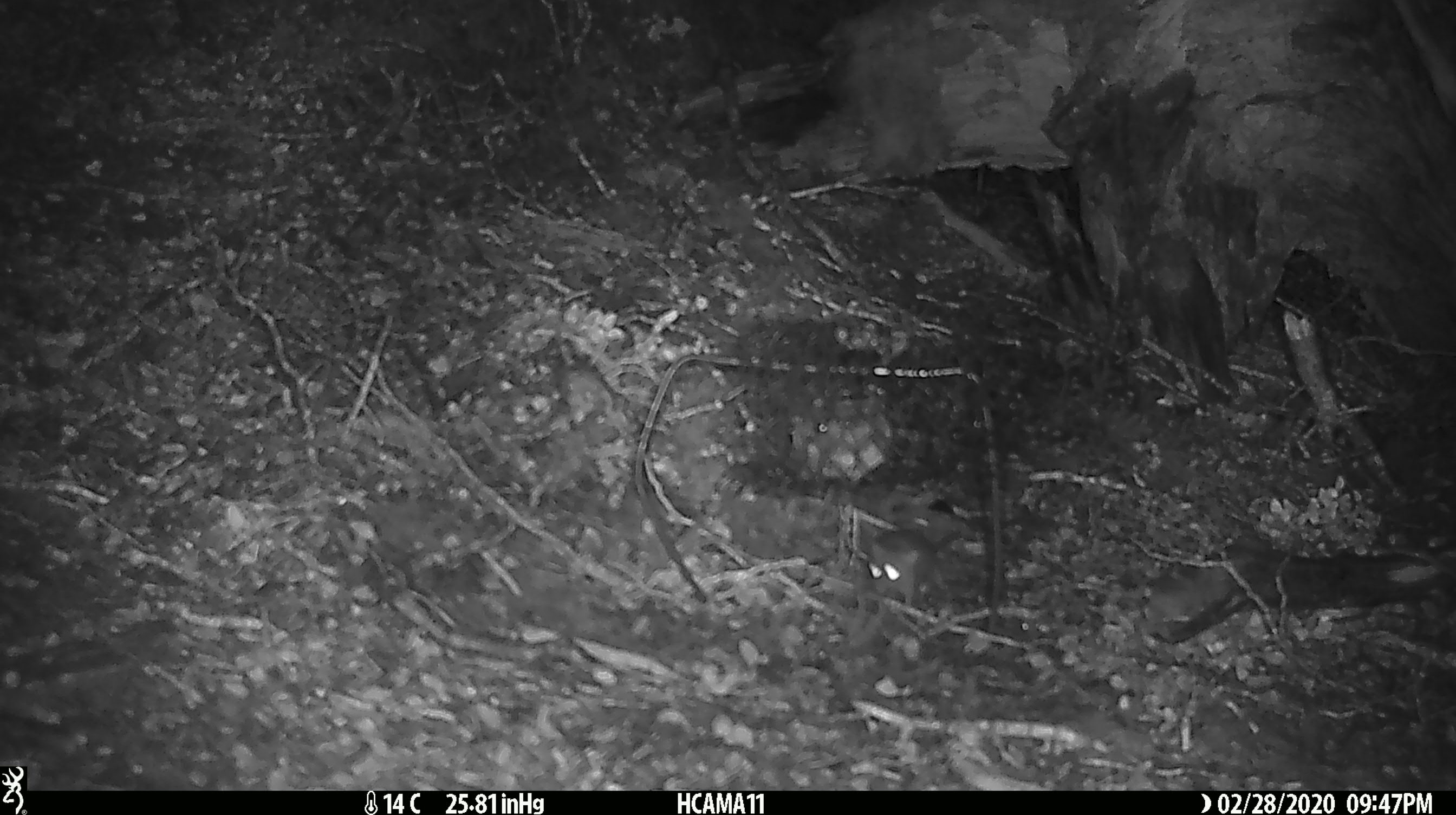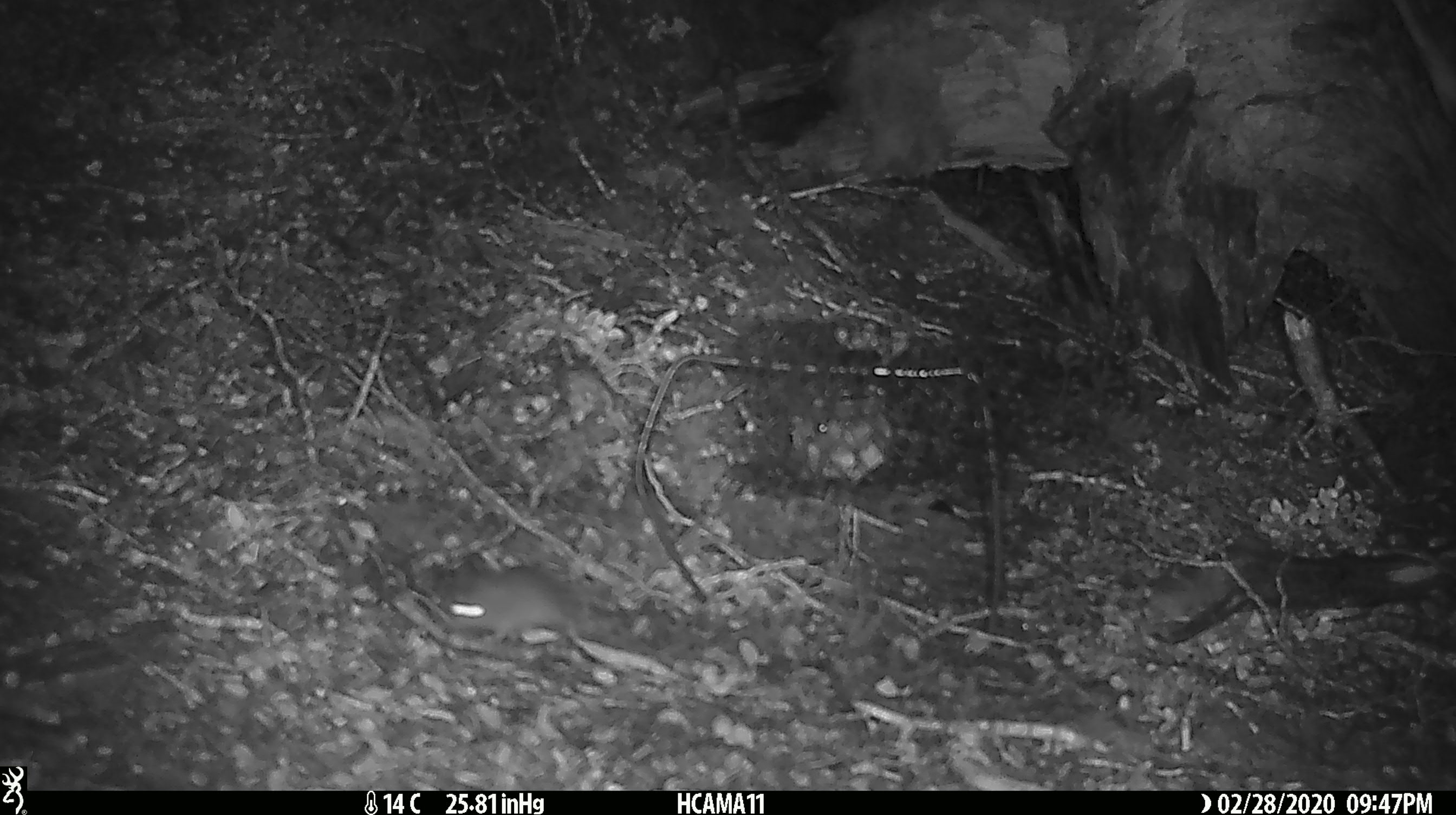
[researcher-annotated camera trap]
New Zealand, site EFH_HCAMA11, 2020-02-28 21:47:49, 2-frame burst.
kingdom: Animalia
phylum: Chordata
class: Mammalia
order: Rodentia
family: Muridae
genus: Mus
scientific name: Mus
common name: mouse